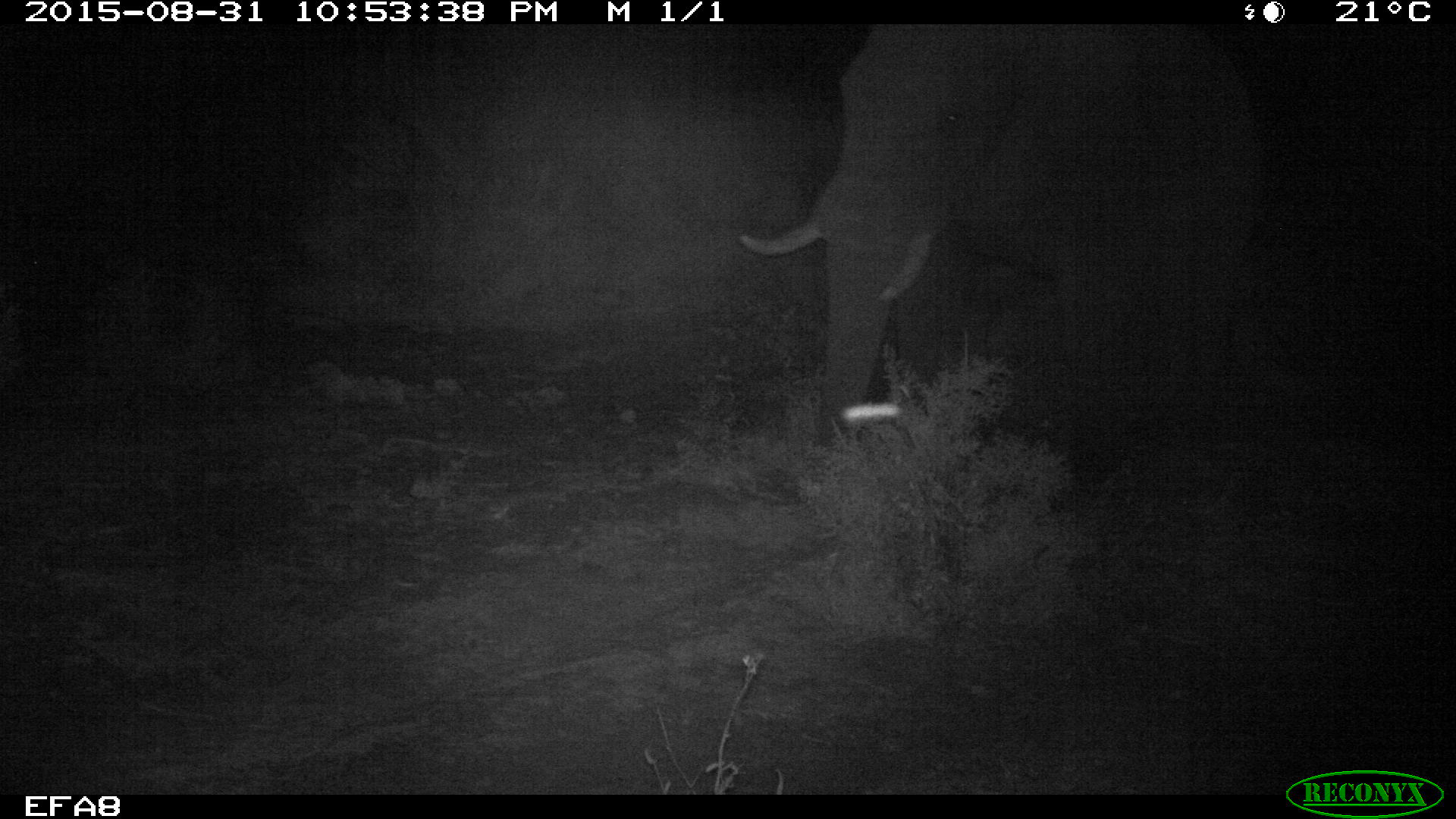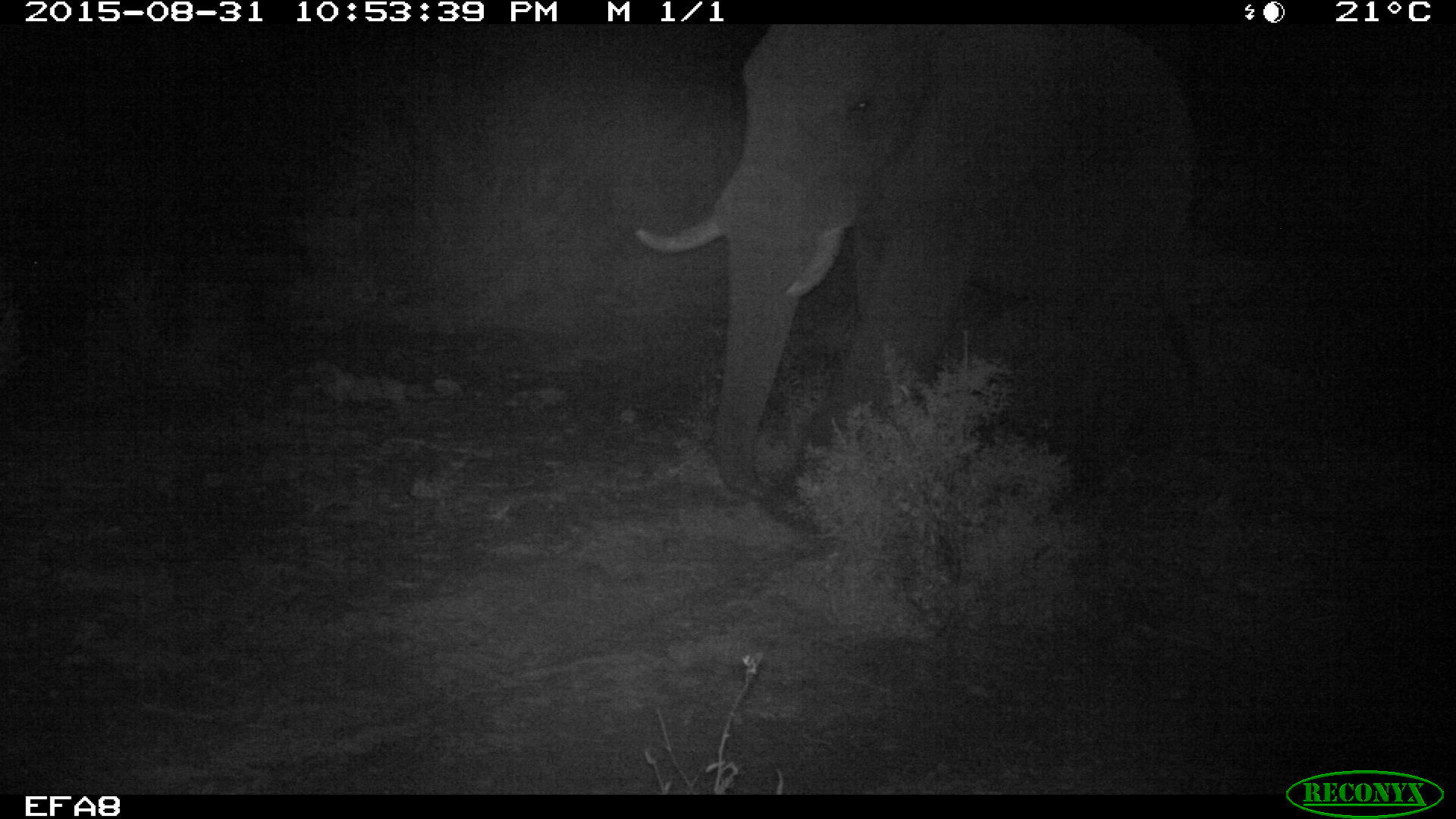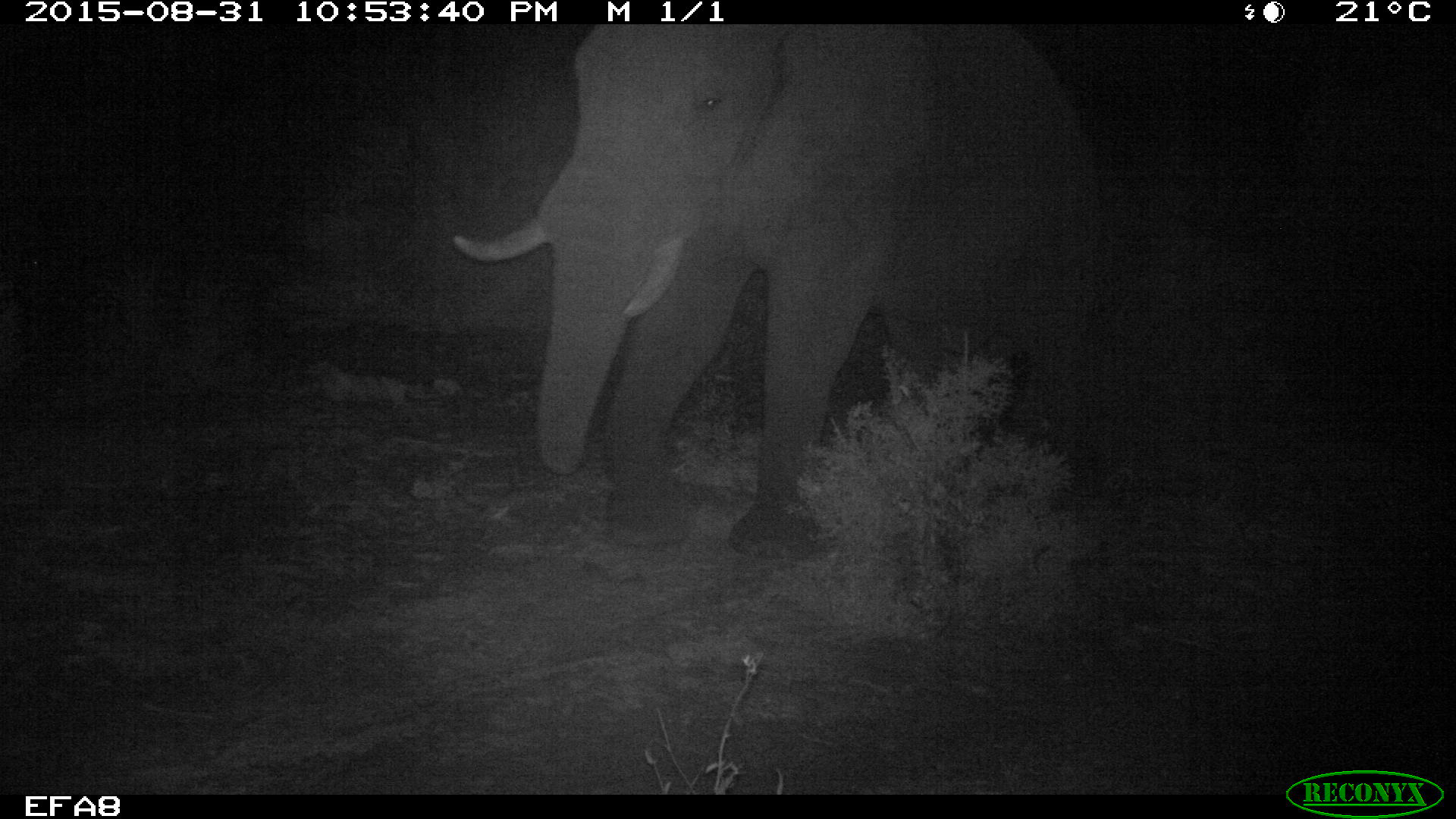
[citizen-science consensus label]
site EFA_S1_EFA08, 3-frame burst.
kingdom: Animalia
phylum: Chordata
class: Mammalia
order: Proboscidea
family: Elephantidae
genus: Loxodonta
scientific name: Loxodonta africana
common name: african bush elephant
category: elephant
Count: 1.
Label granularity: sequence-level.